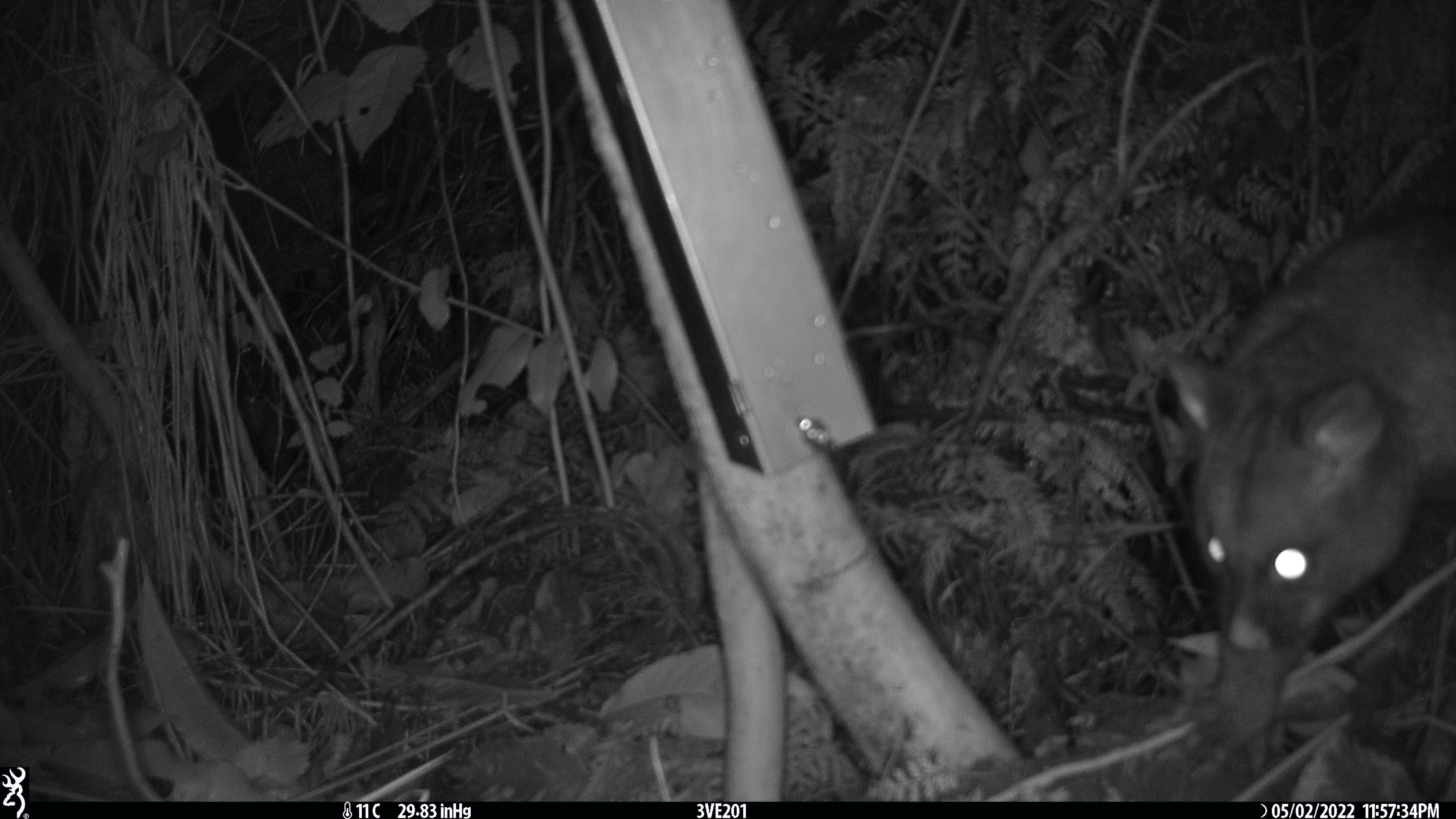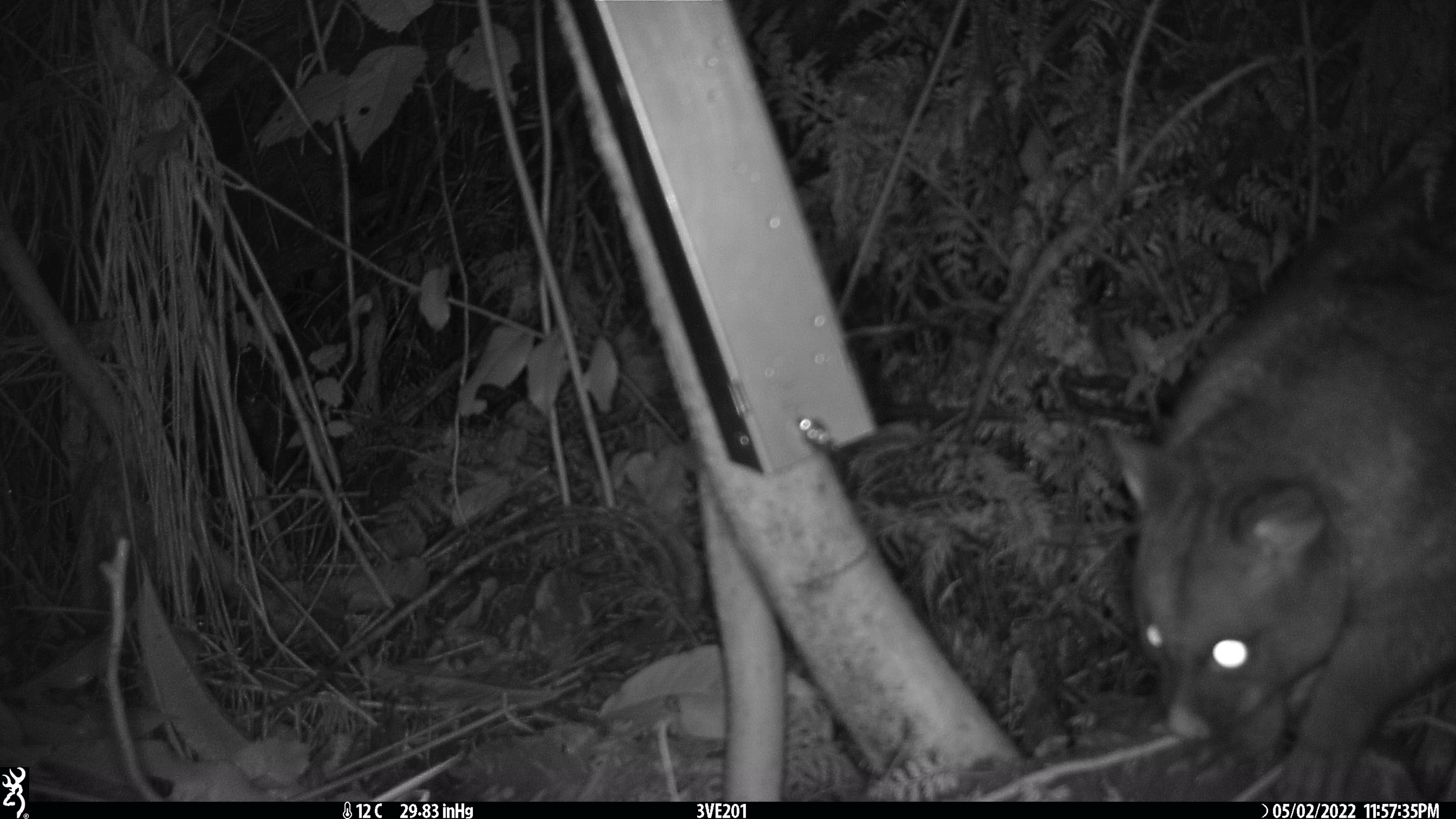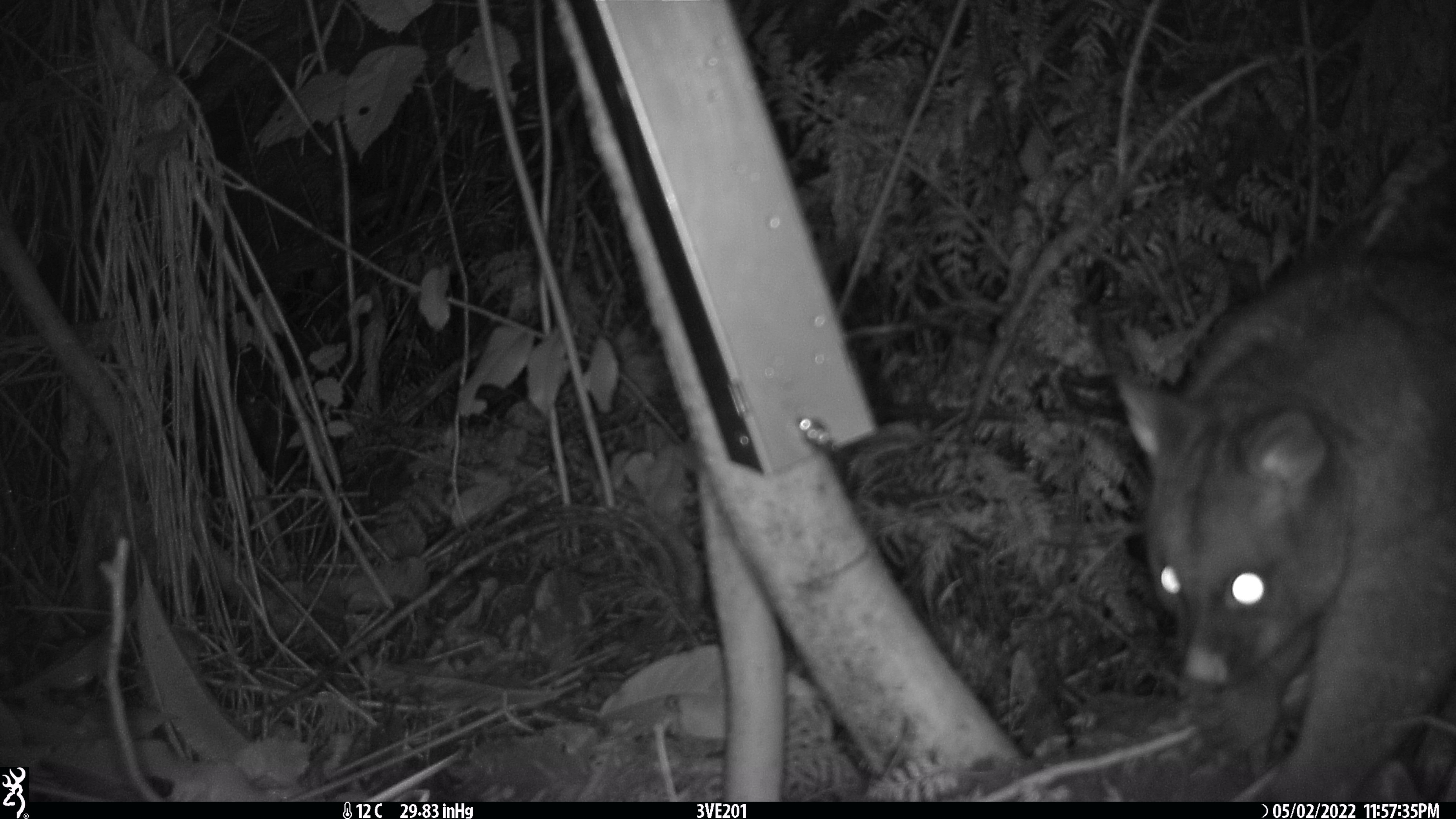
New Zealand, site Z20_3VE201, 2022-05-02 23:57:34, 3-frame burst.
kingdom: Animalia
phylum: Chordata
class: Mammalia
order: Diprotodontia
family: Phalangeridae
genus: Trichosurus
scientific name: Trichosurus vulpecula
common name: common brushtail possum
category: possum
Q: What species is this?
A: Possum (common brushtail possum) (Trichosurus vulpecula).